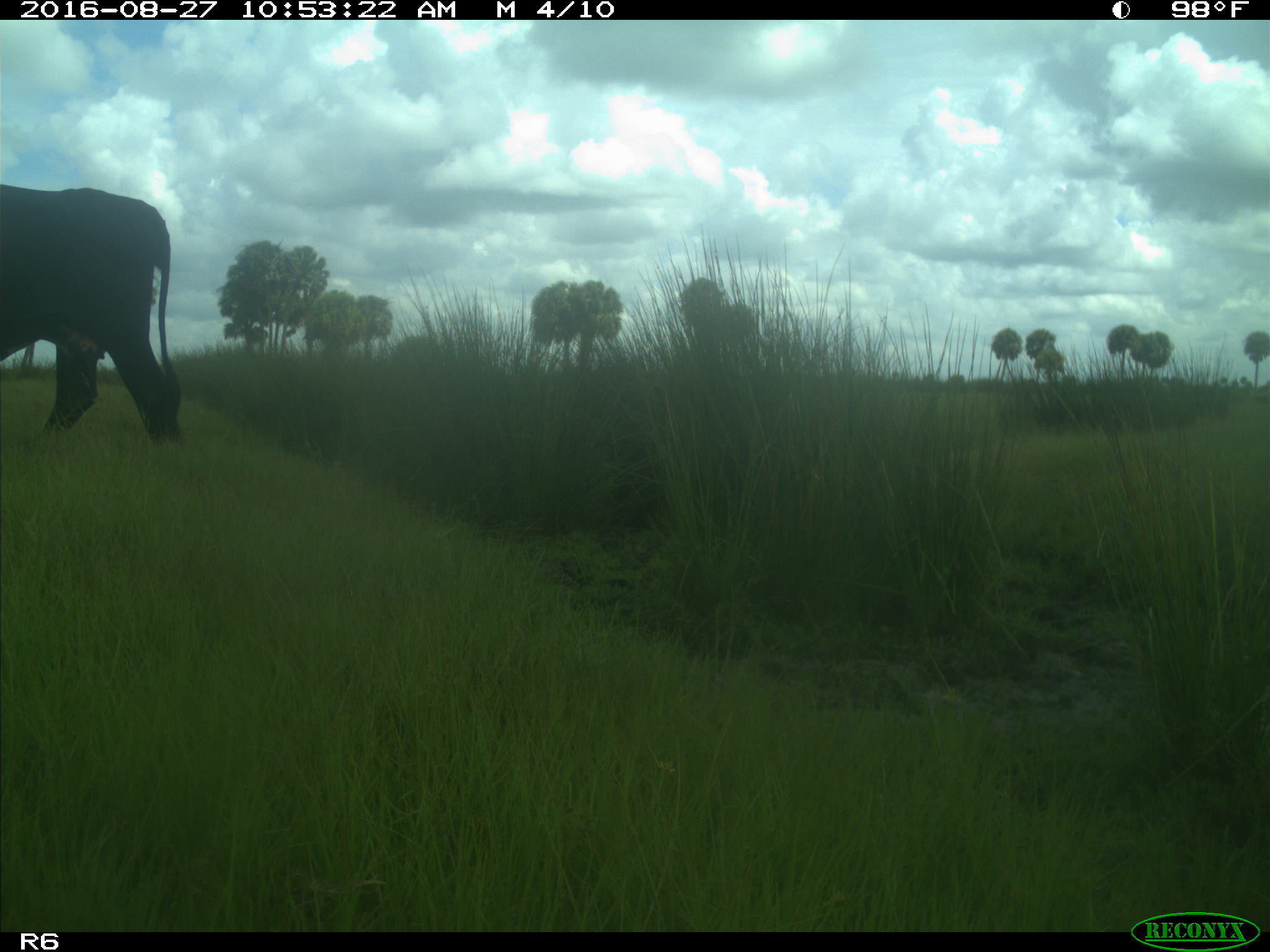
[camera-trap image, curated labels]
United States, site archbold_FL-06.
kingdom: Animalia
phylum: Chordata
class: Mammalia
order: Artiodactyla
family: Bovidae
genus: Bos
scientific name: Bos taurus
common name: domestic cow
Bos taurus (domestic cow).